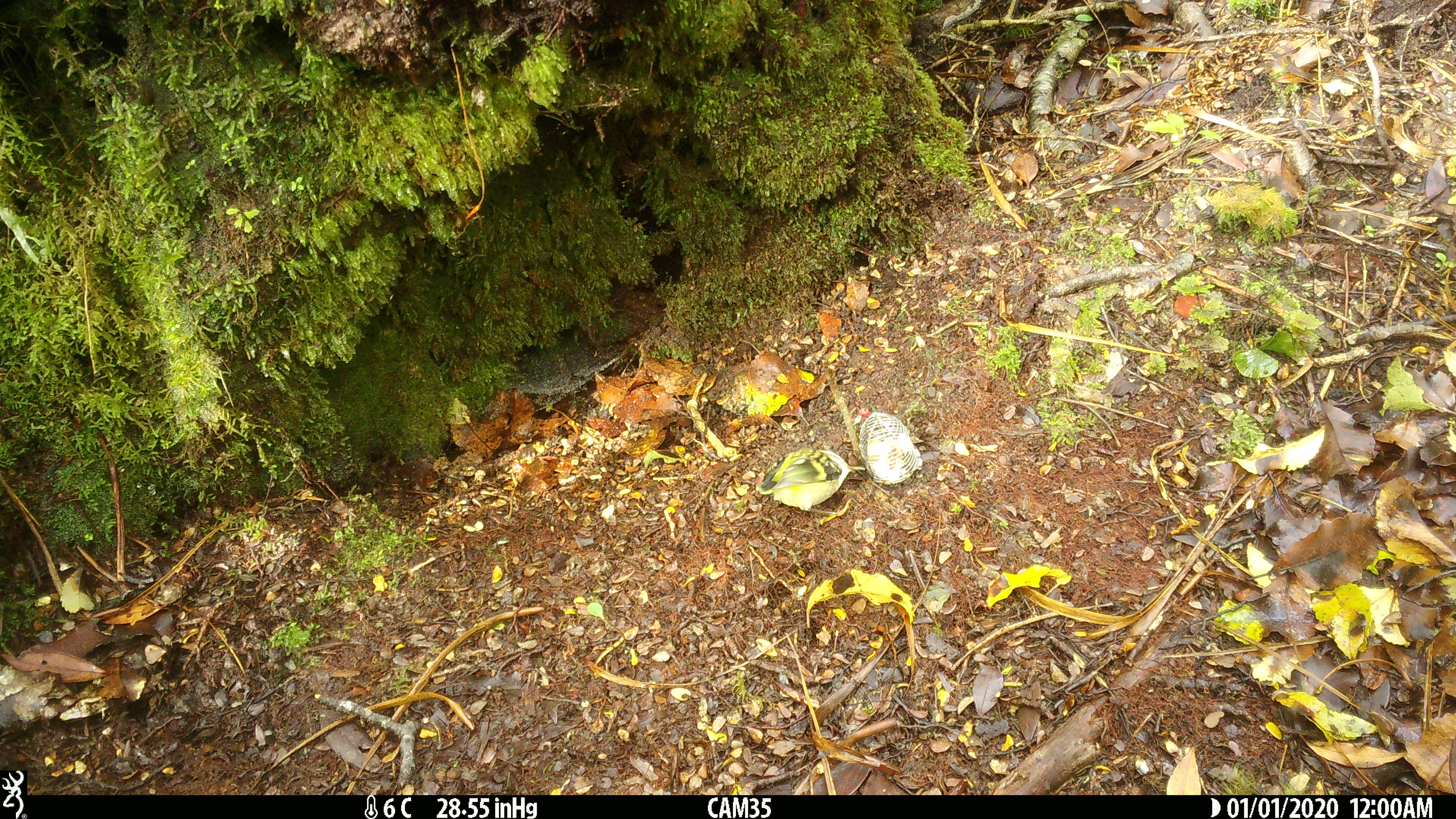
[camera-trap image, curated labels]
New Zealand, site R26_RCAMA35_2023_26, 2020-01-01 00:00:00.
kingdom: Animalia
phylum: Chordata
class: Aves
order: Passeriformes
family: Acanthisittidae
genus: Acanthisitta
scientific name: Acanthisitta chloris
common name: rifleman